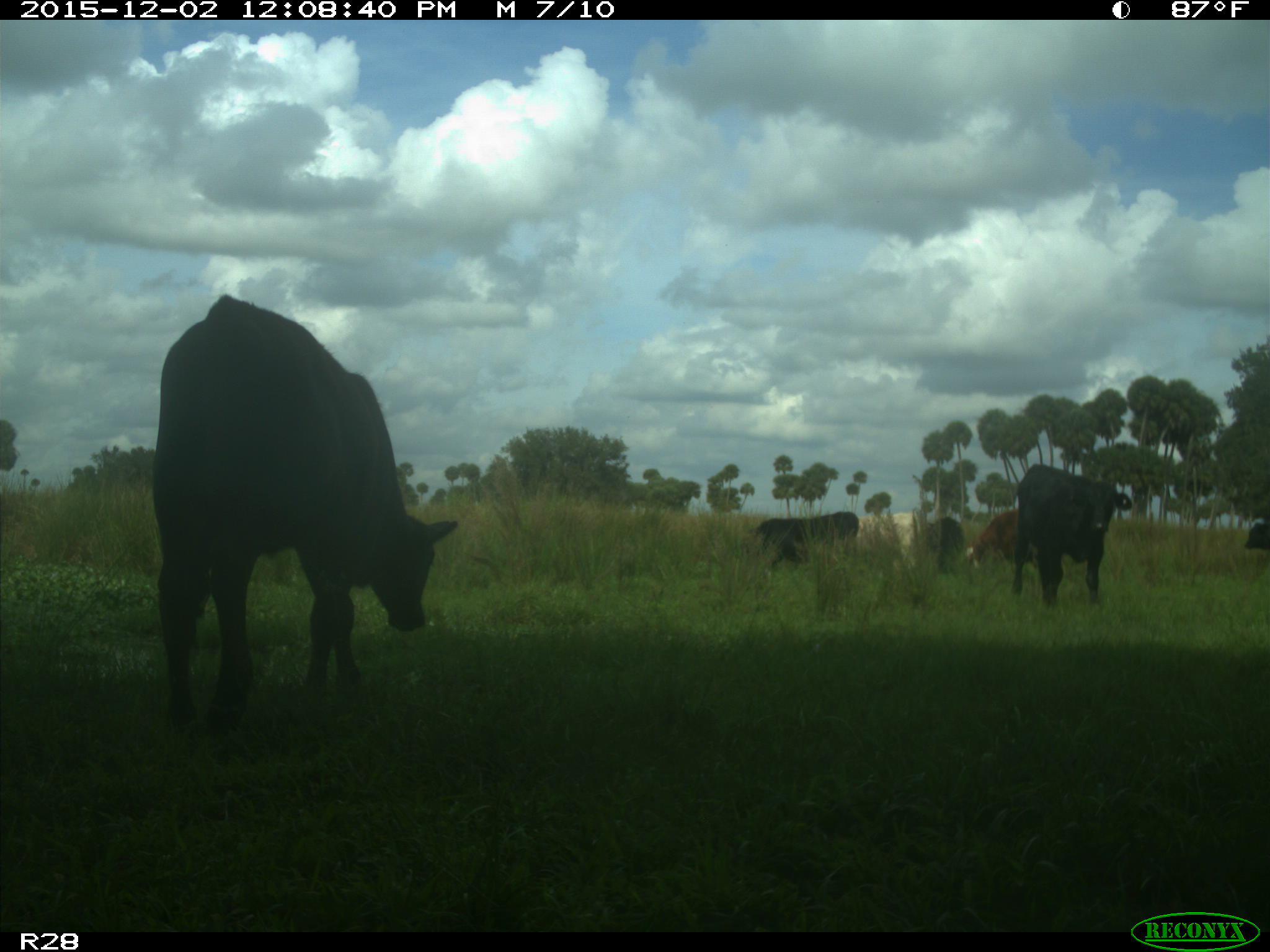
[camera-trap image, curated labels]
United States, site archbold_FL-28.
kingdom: Animalia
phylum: Chordata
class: Mammalia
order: Artiodactyla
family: Bovidae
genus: Bos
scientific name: Bos taurus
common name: domestic cow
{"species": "Bos taurus (domestic cow)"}